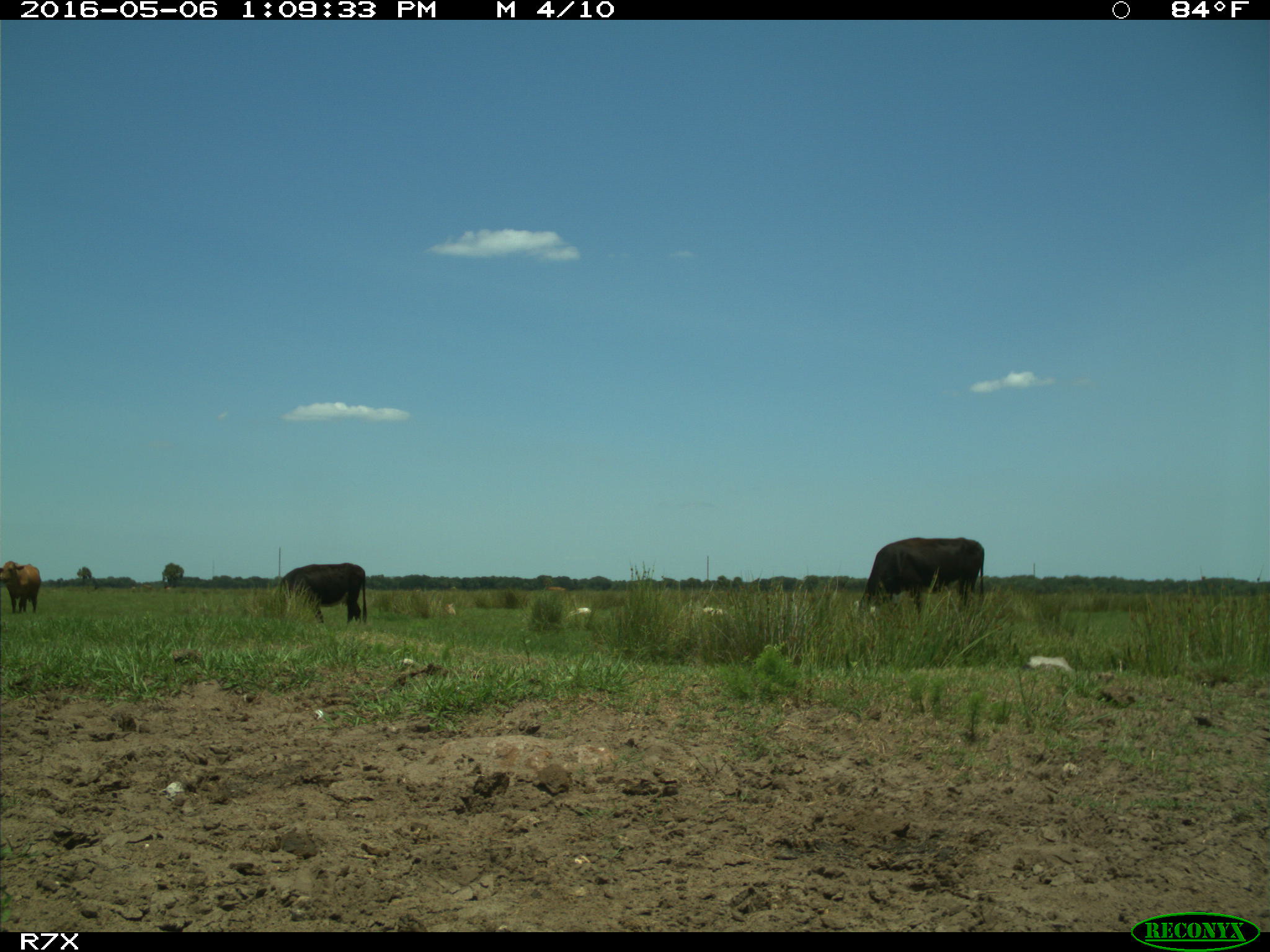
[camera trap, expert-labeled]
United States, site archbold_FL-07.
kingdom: Animalia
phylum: Chordata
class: Mammalia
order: Artiodactyla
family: Bovidae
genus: Bos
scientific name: Bos taurus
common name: domestic cow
Bos taurus (domestic cow).